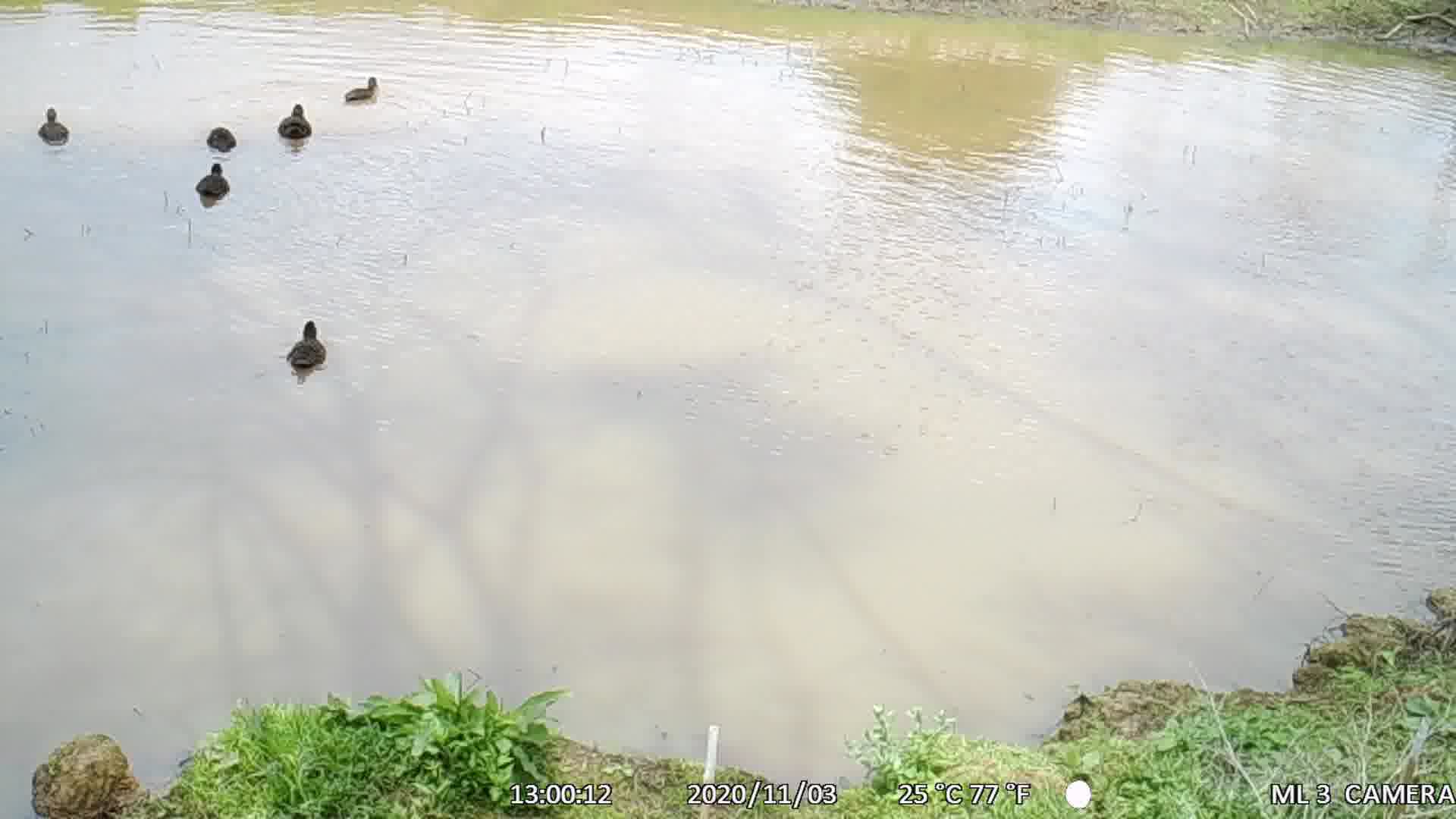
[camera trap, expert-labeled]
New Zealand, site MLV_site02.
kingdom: Animalia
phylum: Chordata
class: Aves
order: Anseriformes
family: Anatidae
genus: Anas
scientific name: Anas chlorotis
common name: brown teal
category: pateke